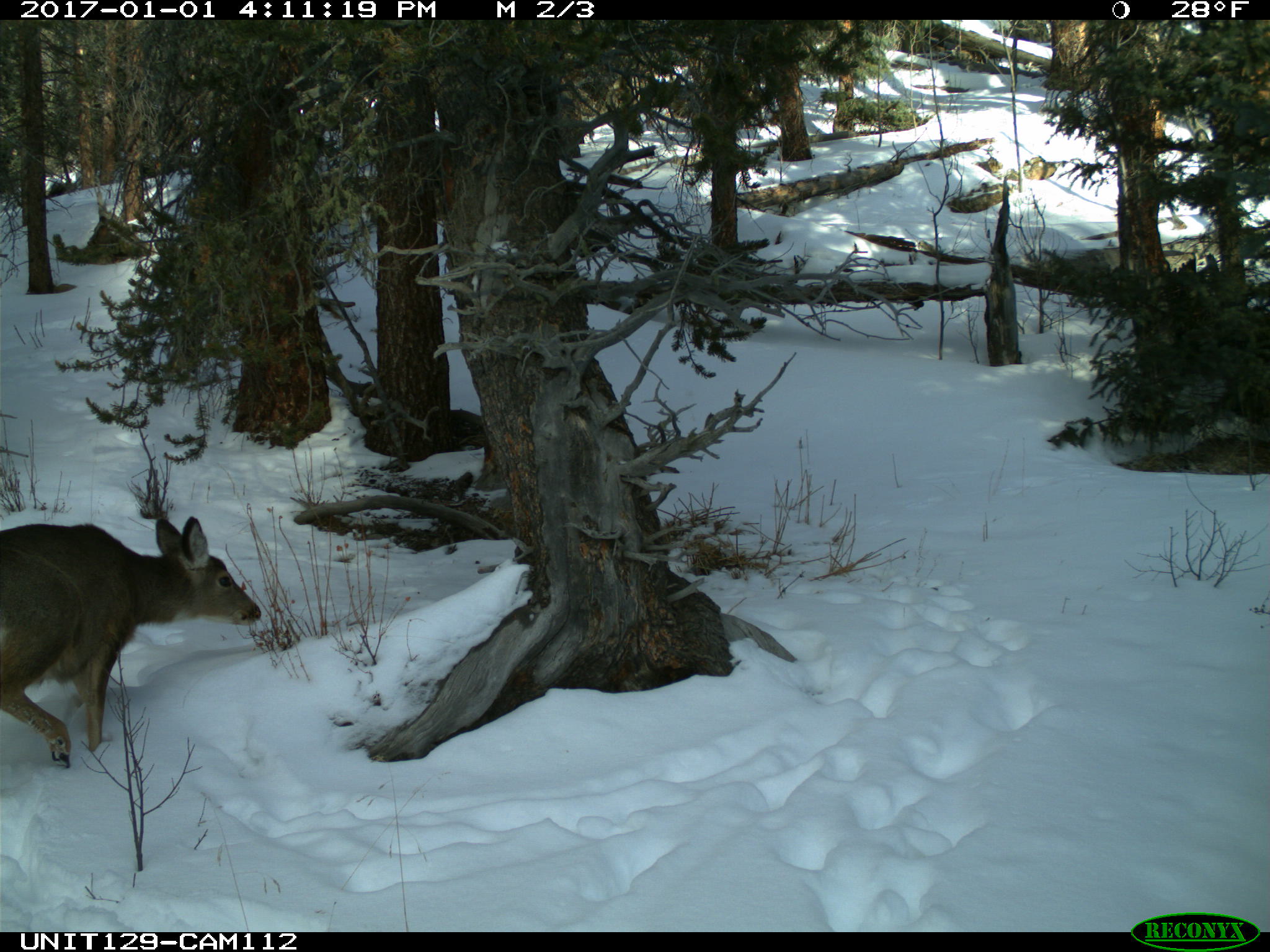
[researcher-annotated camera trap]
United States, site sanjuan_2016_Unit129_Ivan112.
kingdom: Animalia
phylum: Chordata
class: Mammalia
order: Artiodactyla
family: Cervidae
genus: Odocoileus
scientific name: Odocoileus hemionus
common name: mule deer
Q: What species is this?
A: Odocoileus hemionus (mule deer).